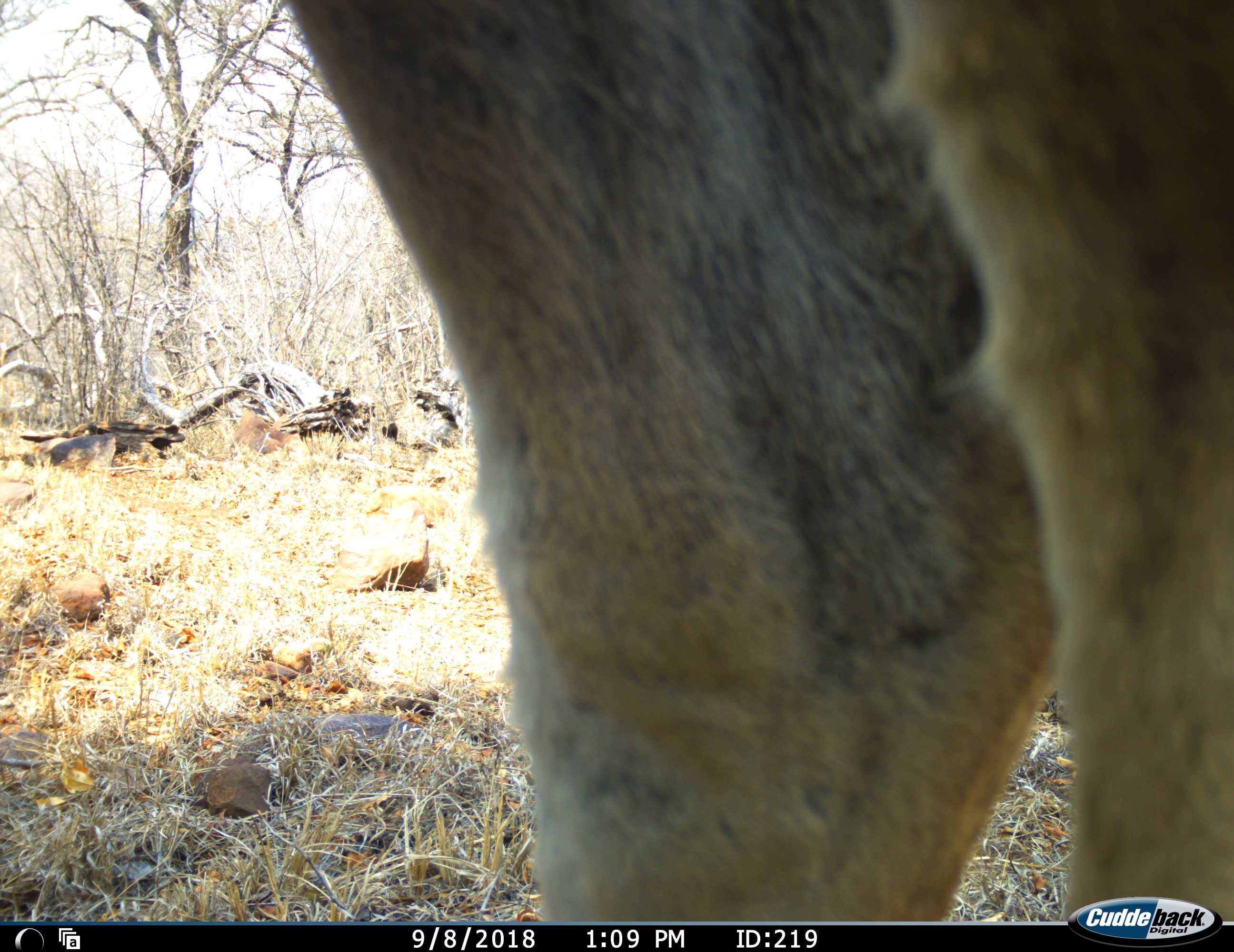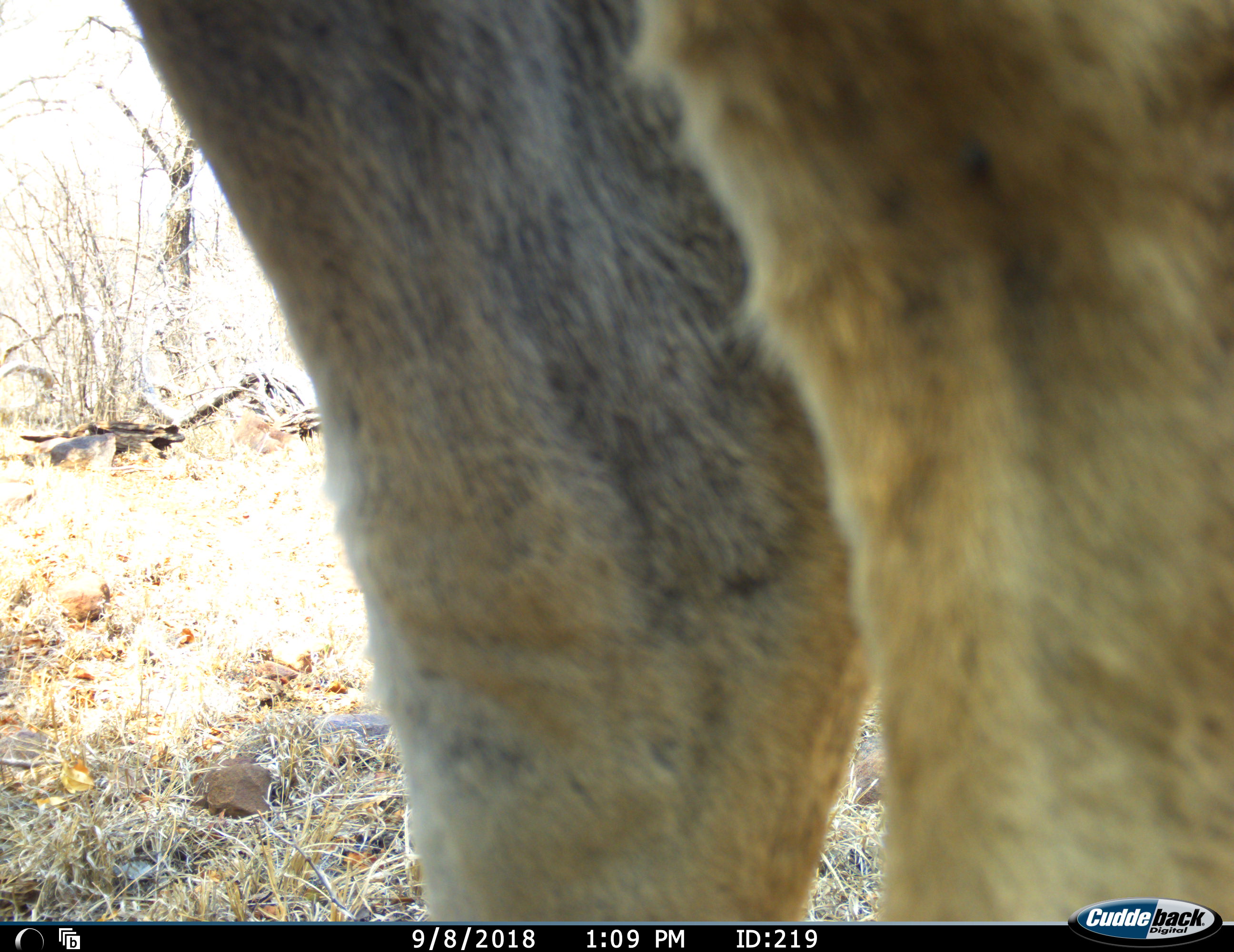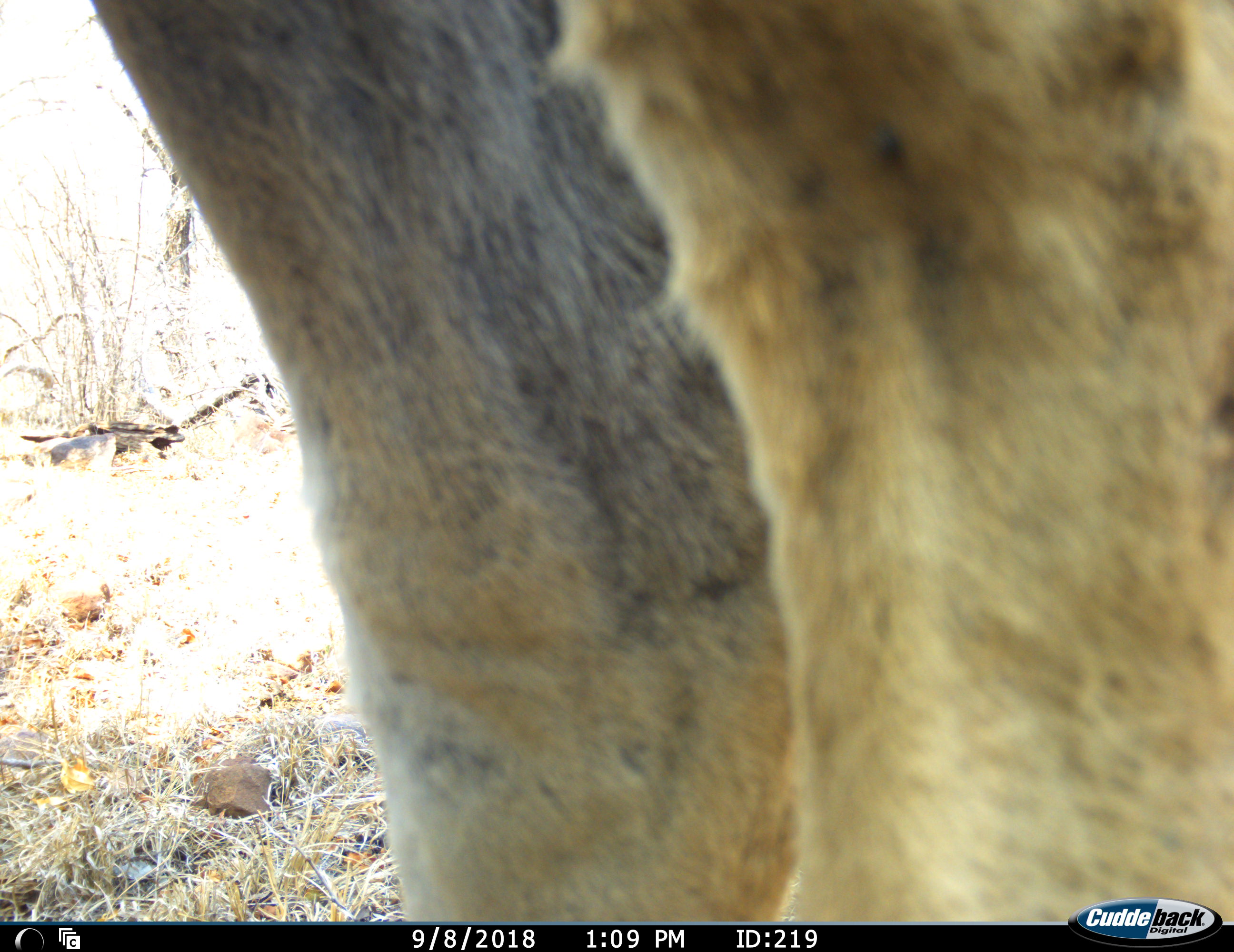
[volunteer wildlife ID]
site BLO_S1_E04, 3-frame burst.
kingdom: Animalia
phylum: Chordata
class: Mammalia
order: Artiodactyla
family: Bovidae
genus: Tragelaphus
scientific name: Tragelaphus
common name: kudu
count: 1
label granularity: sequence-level